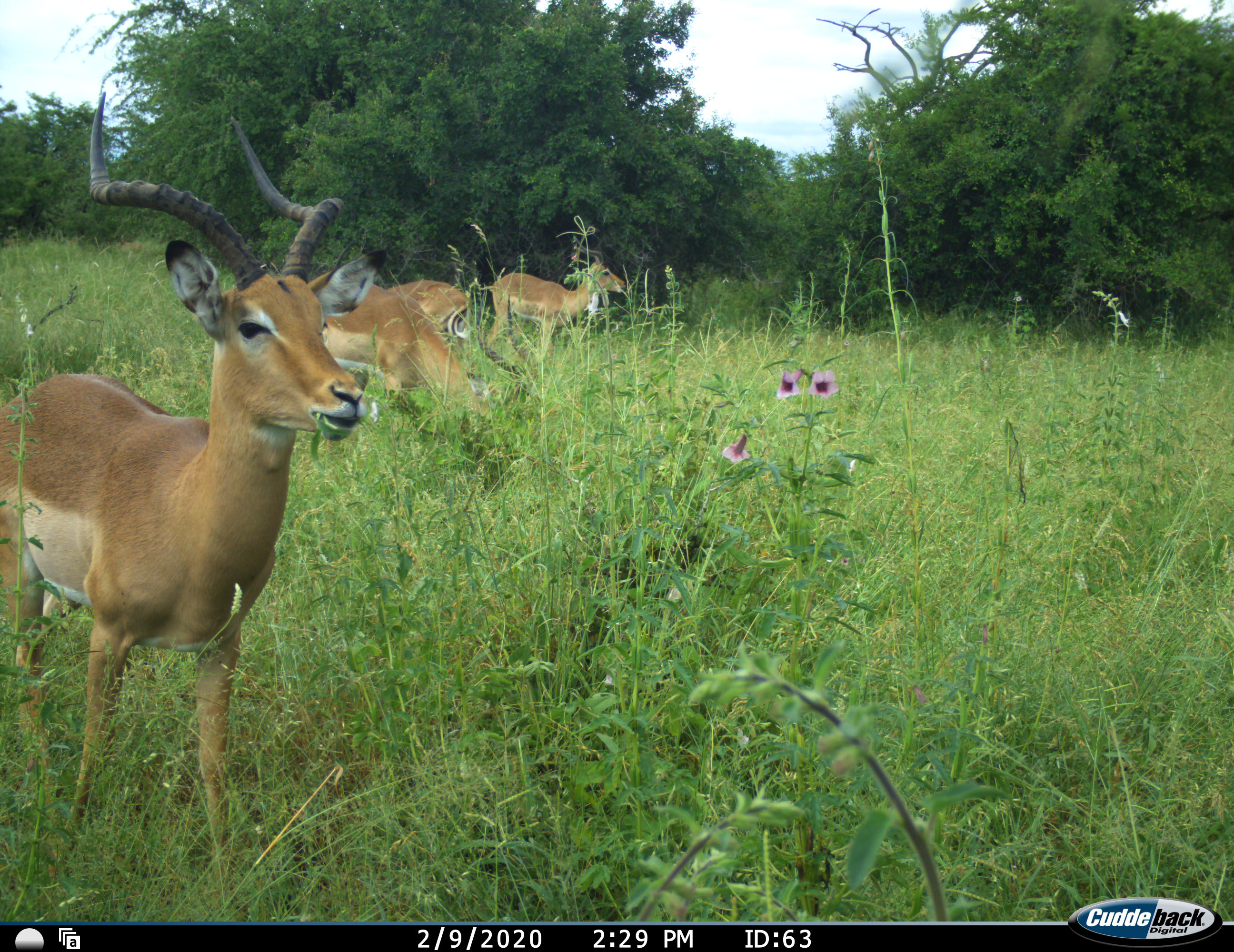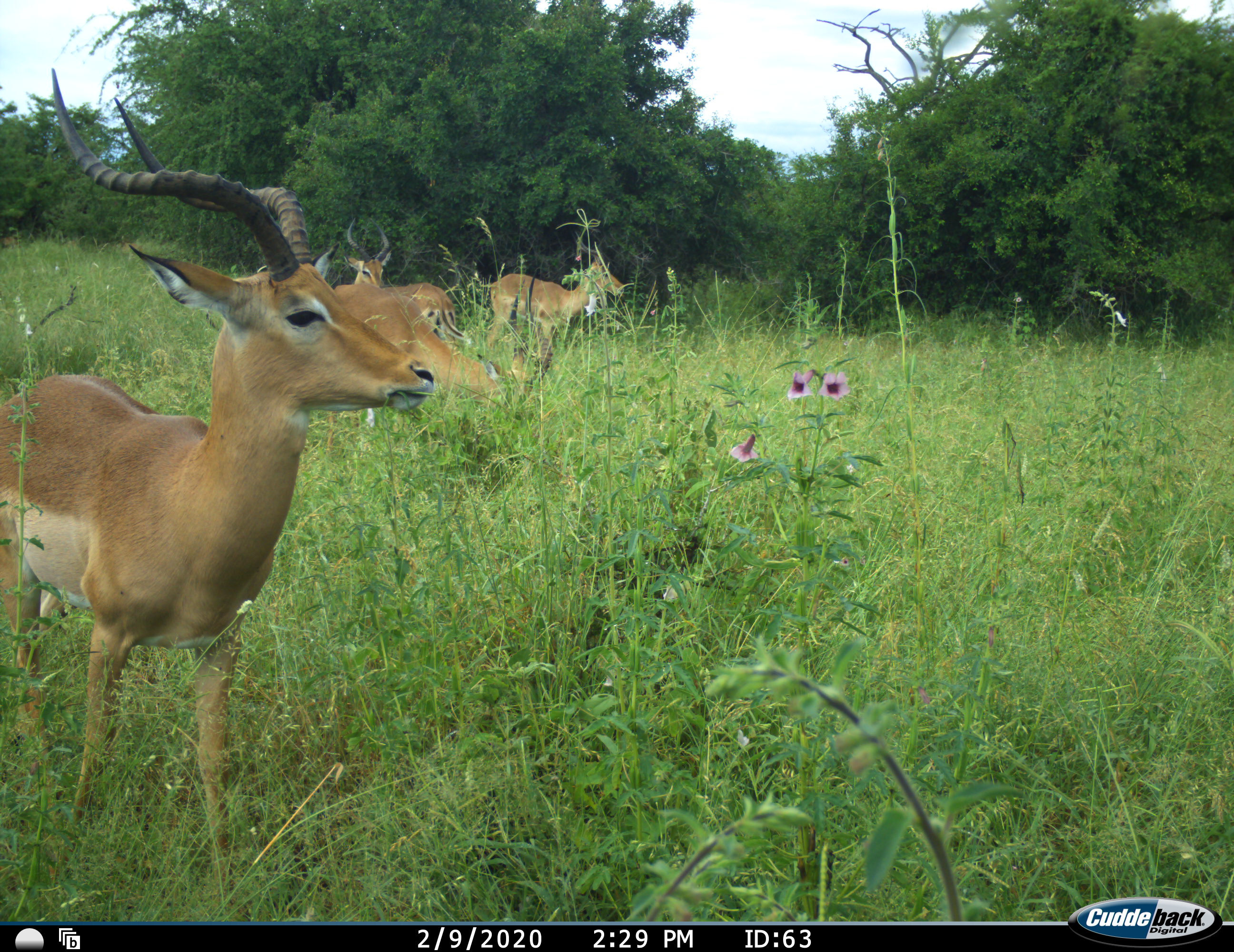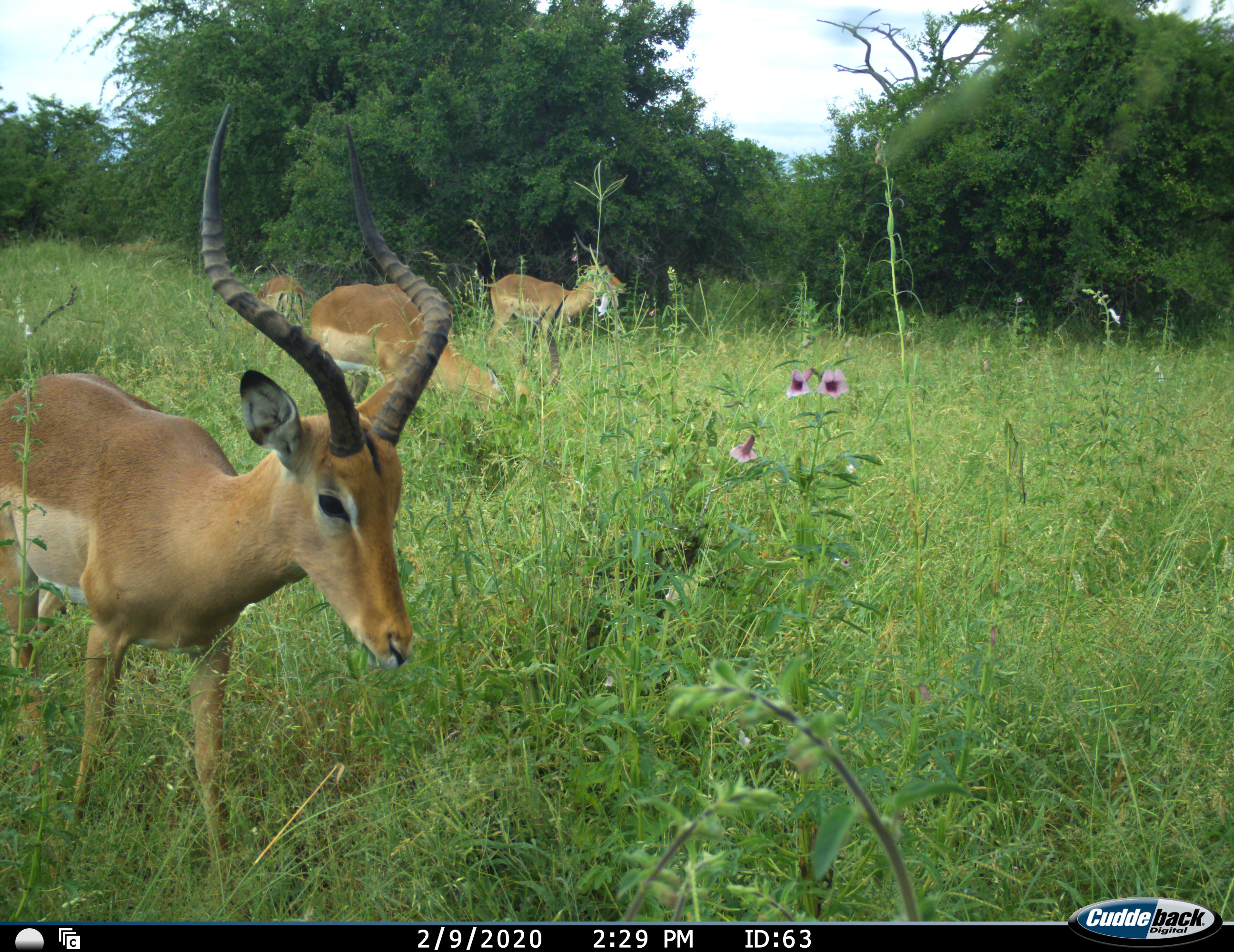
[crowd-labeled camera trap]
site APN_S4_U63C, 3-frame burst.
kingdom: Animalia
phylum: Chordata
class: Mammalia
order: Artiodactyla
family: Bovidae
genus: Aepyceros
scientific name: Aepyceros melampus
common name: impala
Impala (Aepyceros melampus), count 4. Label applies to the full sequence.